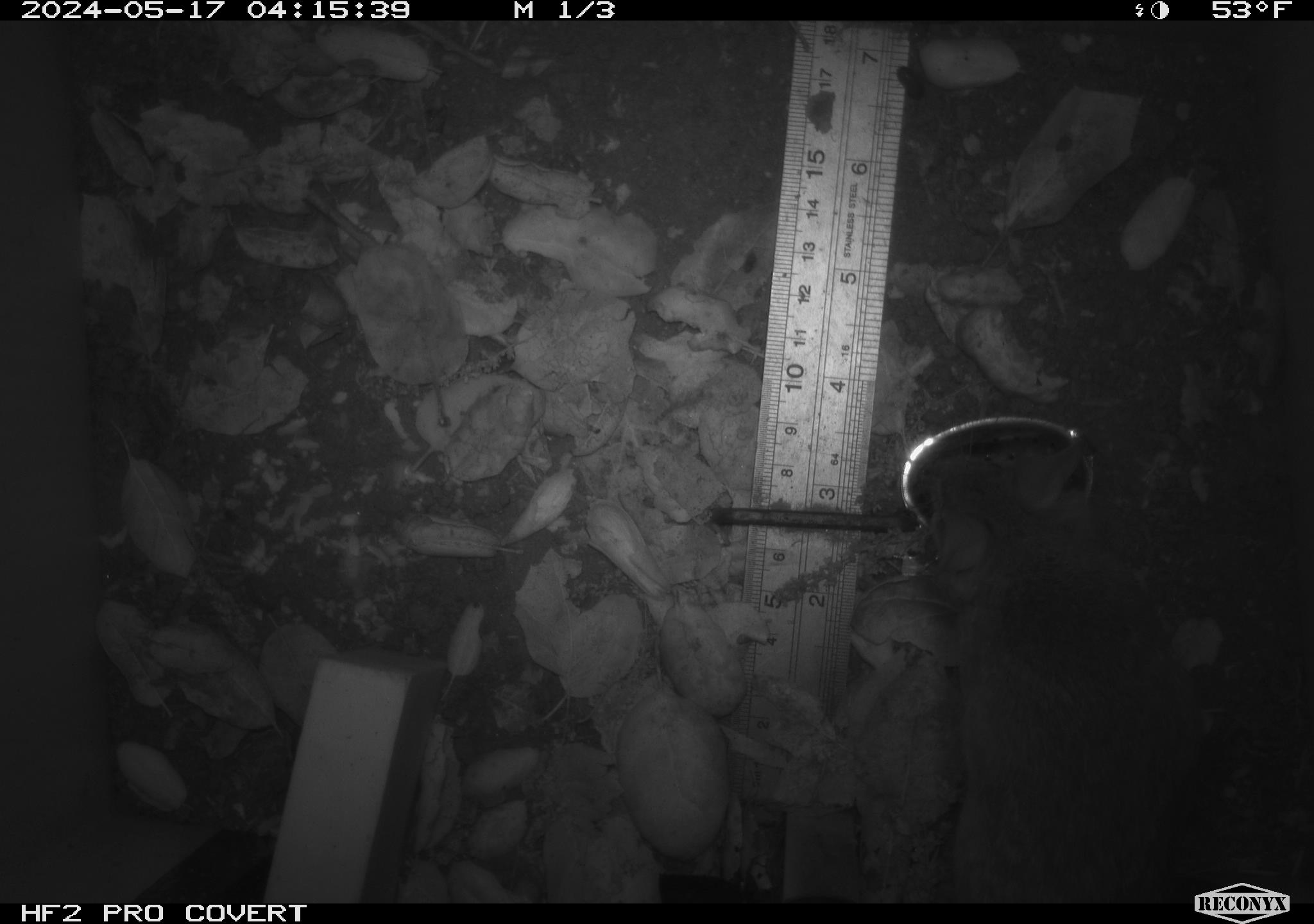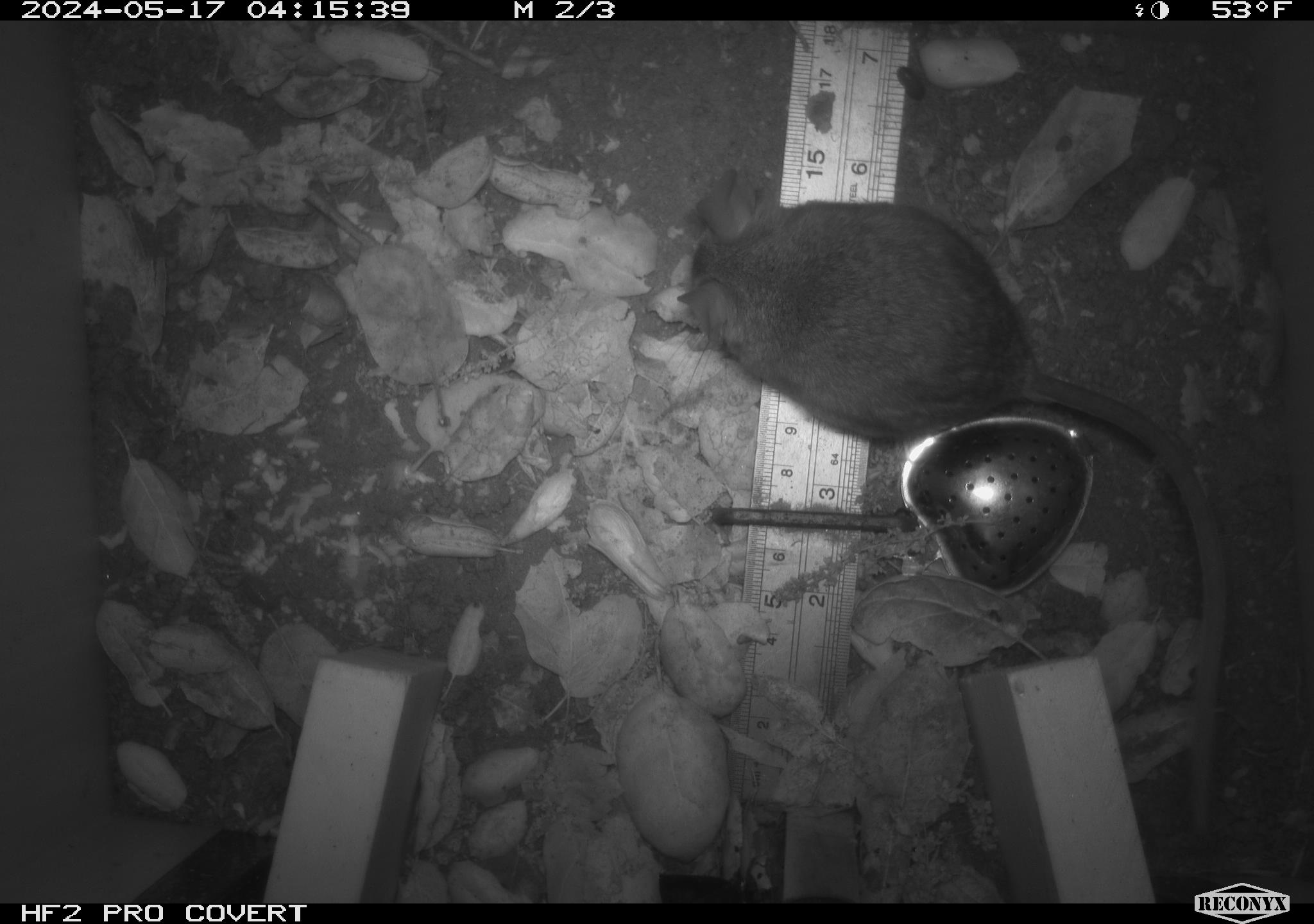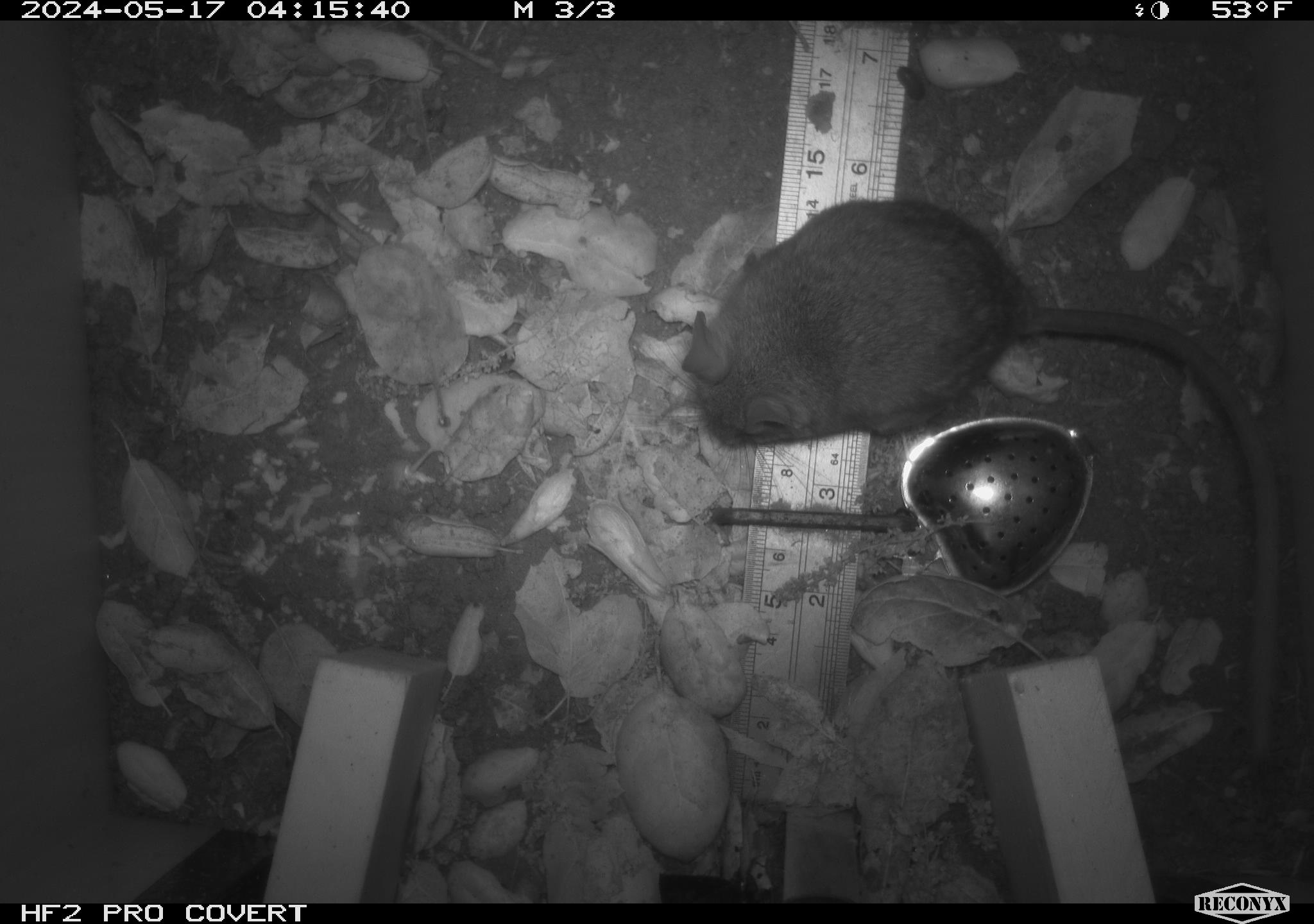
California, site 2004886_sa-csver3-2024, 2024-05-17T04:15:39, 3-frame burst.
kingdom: Animalia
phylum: Chordata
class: Mammalia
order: Rodentia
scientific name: Rodentia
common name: rodent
Rodent (Rodentia).